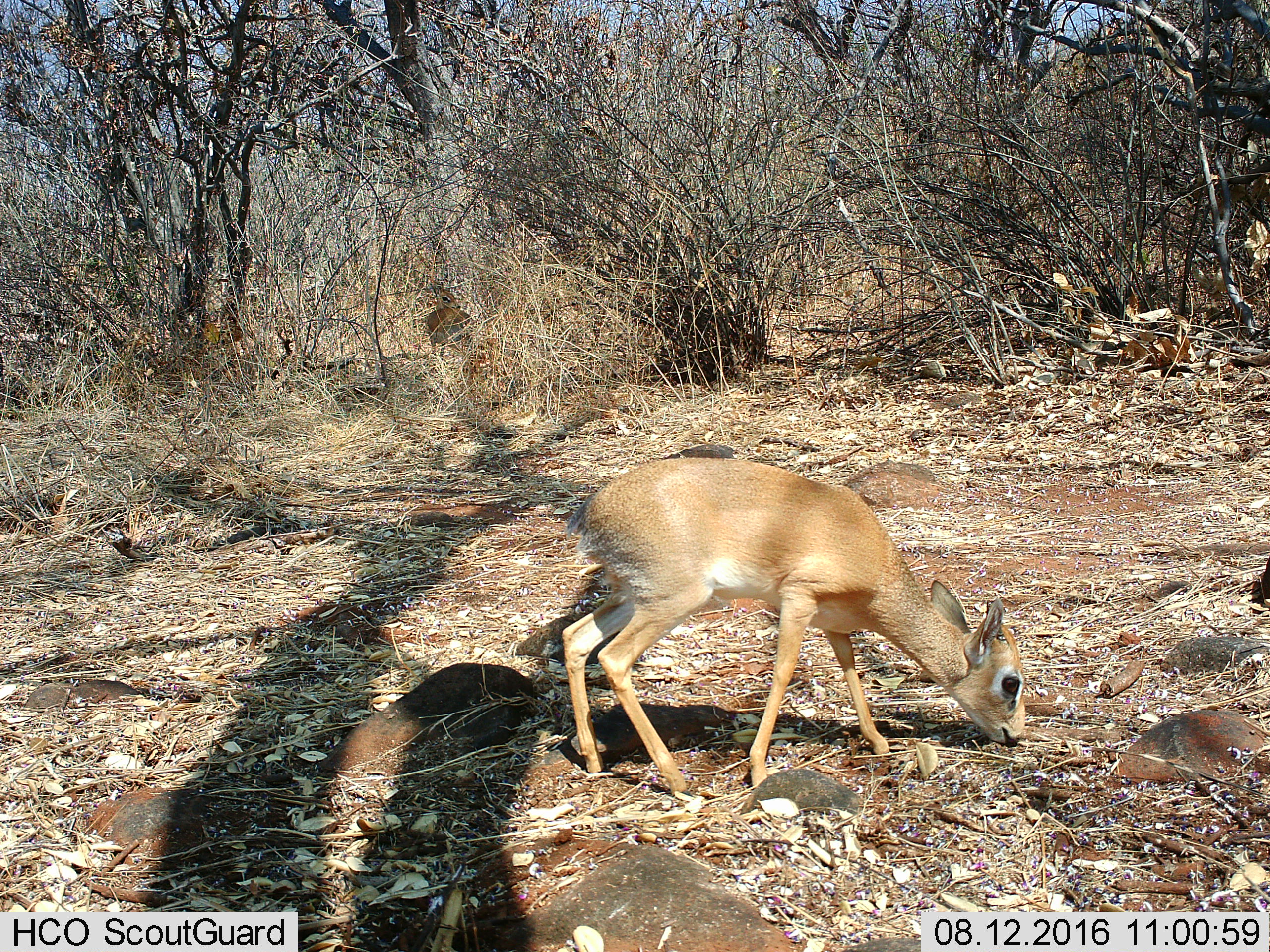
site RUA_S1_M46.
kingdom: Animalia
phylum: Chordata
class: Mammalia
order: Artiodactyla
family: Bovidae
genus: Madoqua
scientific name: Madoqua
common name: dik-dik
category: dikdik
Dikdik (dik-dik) (Madoqua), count 1. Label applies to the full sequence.